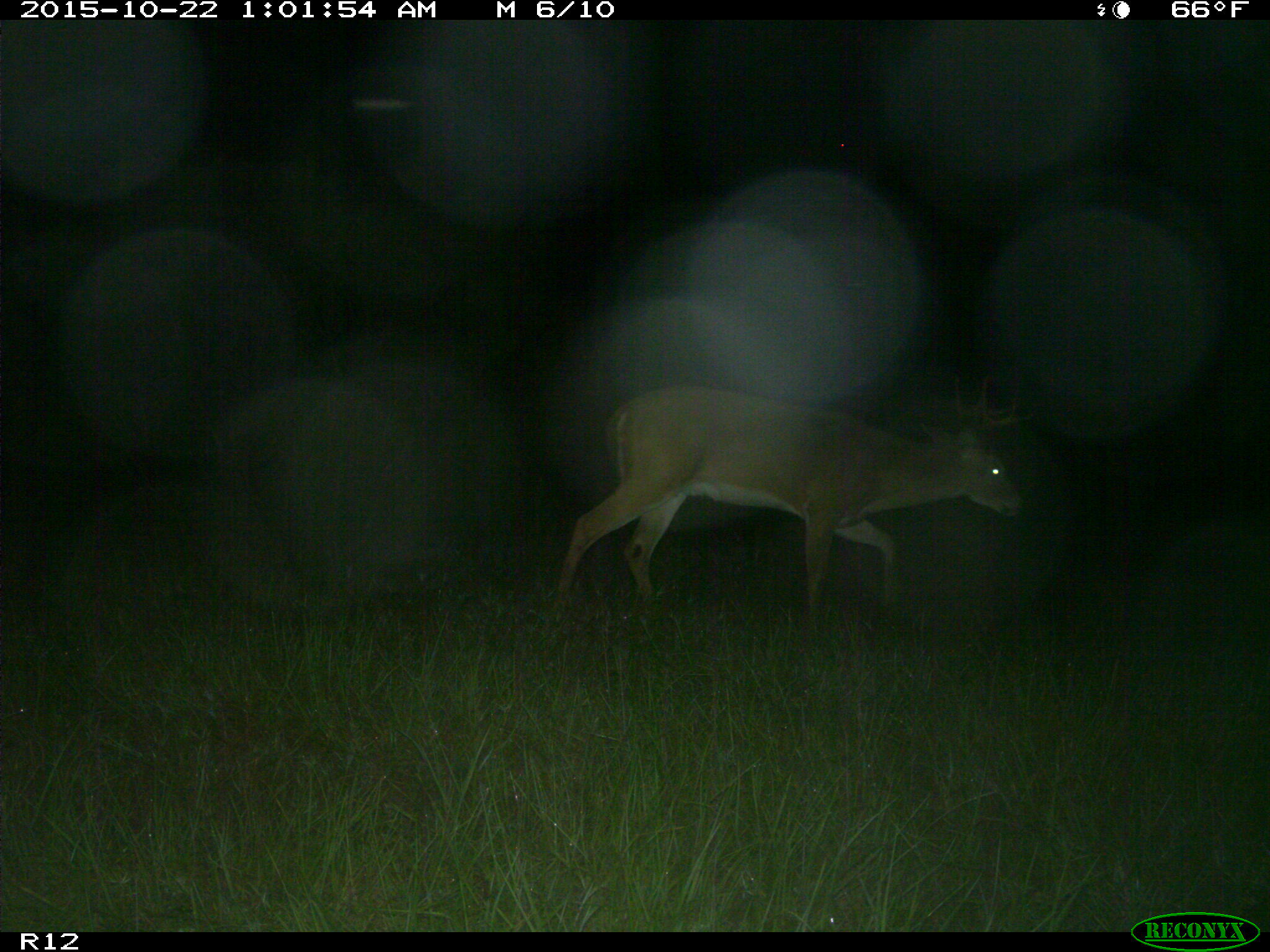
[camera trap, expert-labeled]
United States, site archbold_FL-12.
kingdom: Animalia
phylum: Chordata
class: Mammalia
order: Artiodactyla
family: Cervidae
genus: Odocoileus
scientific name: Odocoileus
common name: deer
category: unidentified deer